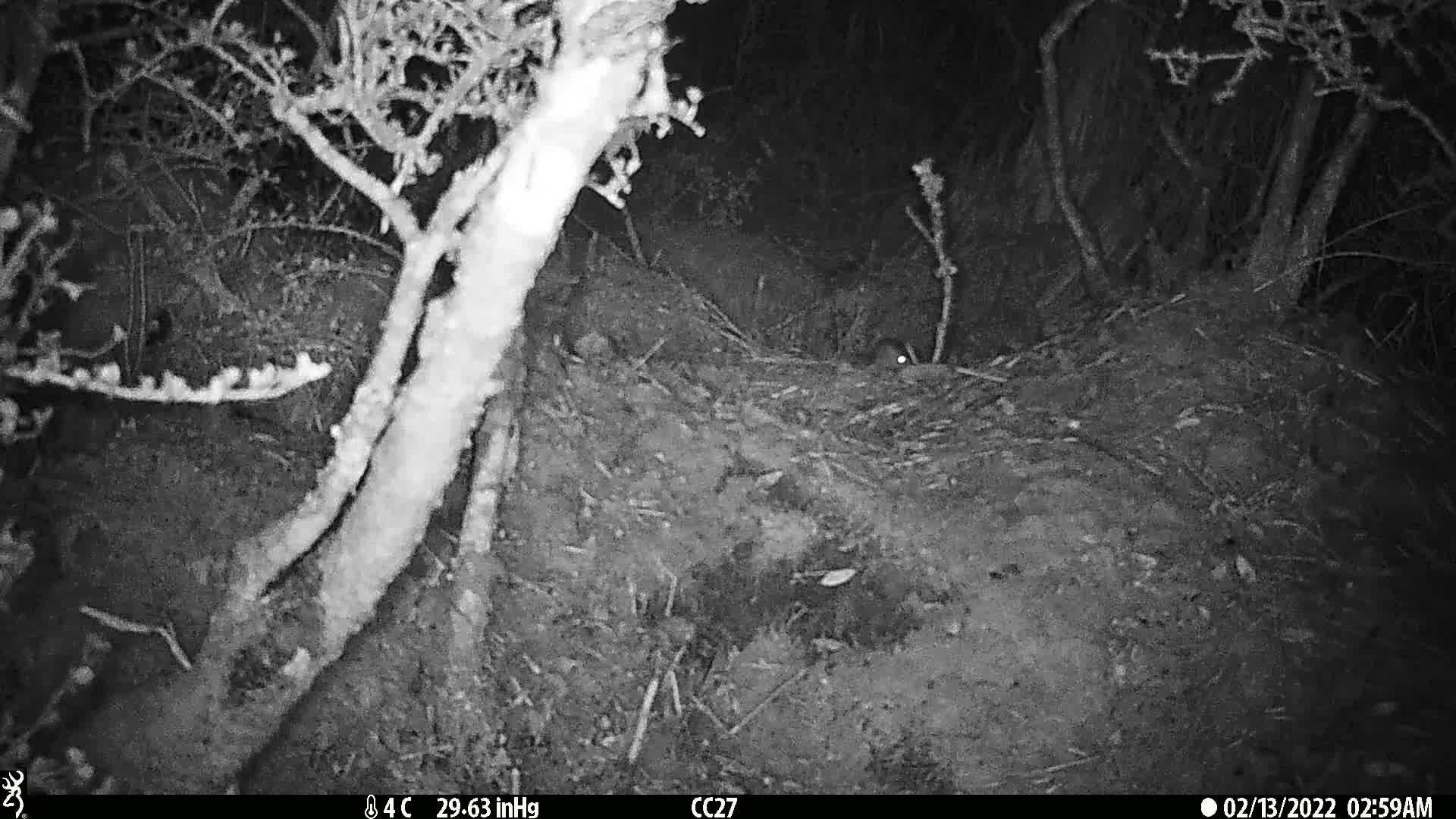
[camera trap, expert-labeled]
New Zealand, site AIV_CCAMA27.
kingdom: Animalia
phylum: Chordata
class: Mammalia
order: Rodentia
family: Muridae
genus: Mus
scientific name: Mus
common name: mouse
Mouse (Mus).